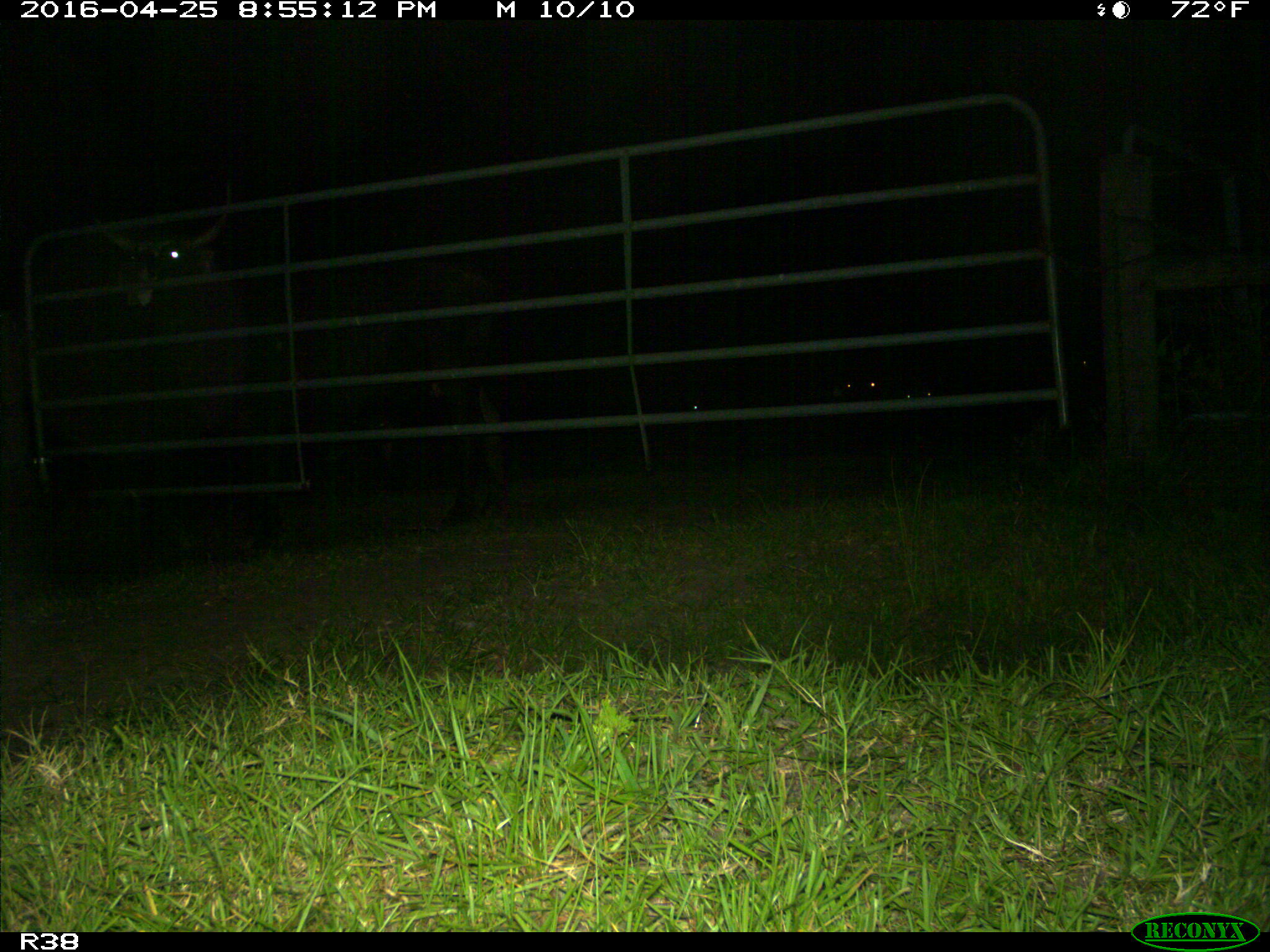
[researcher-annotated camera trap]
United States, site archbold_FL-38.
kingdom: Animalia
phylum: Chordata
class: Mammalia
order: Artiodactyla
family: Bovidae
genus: Bos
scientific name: Bos taurus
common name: domestic cow